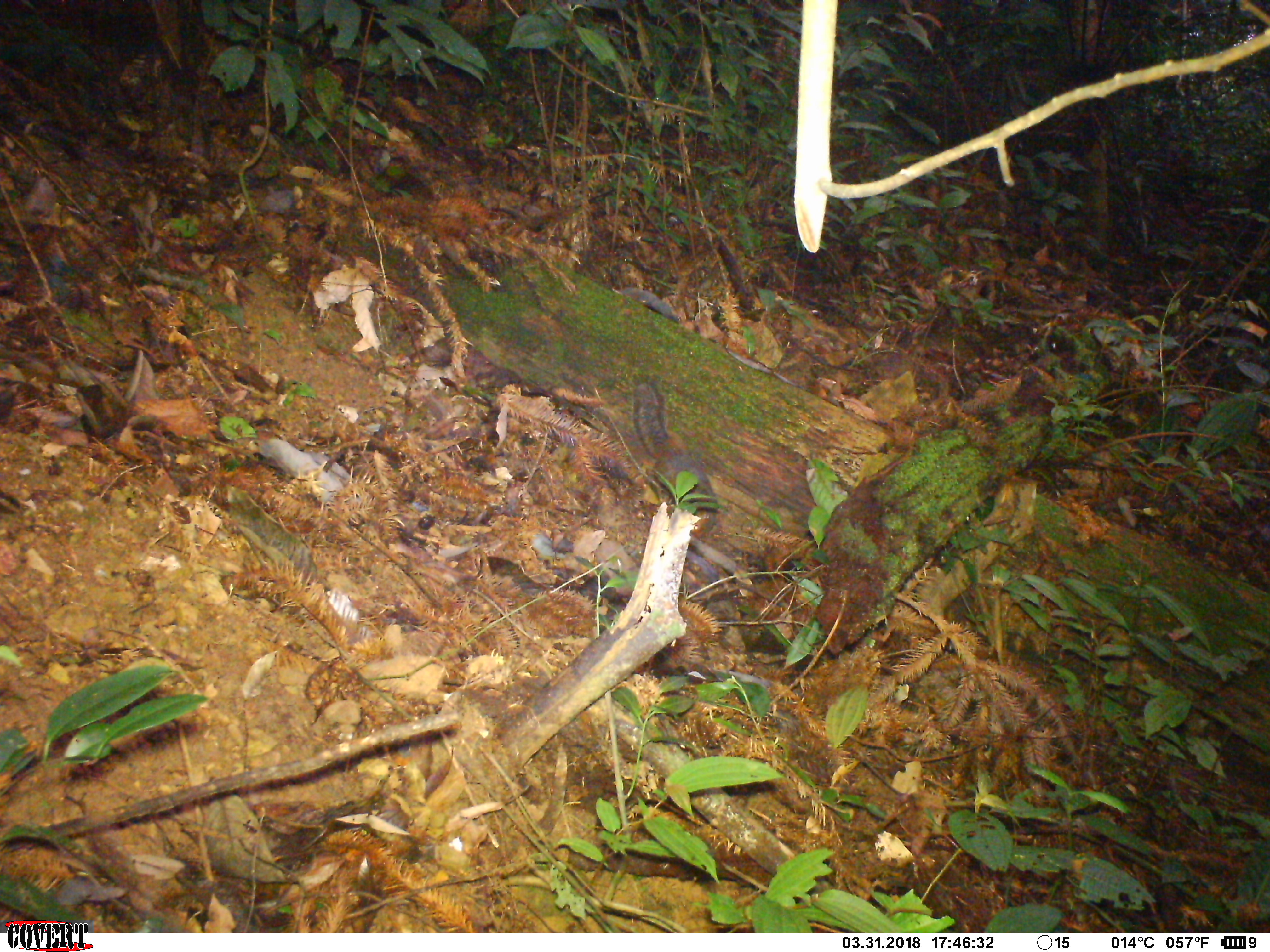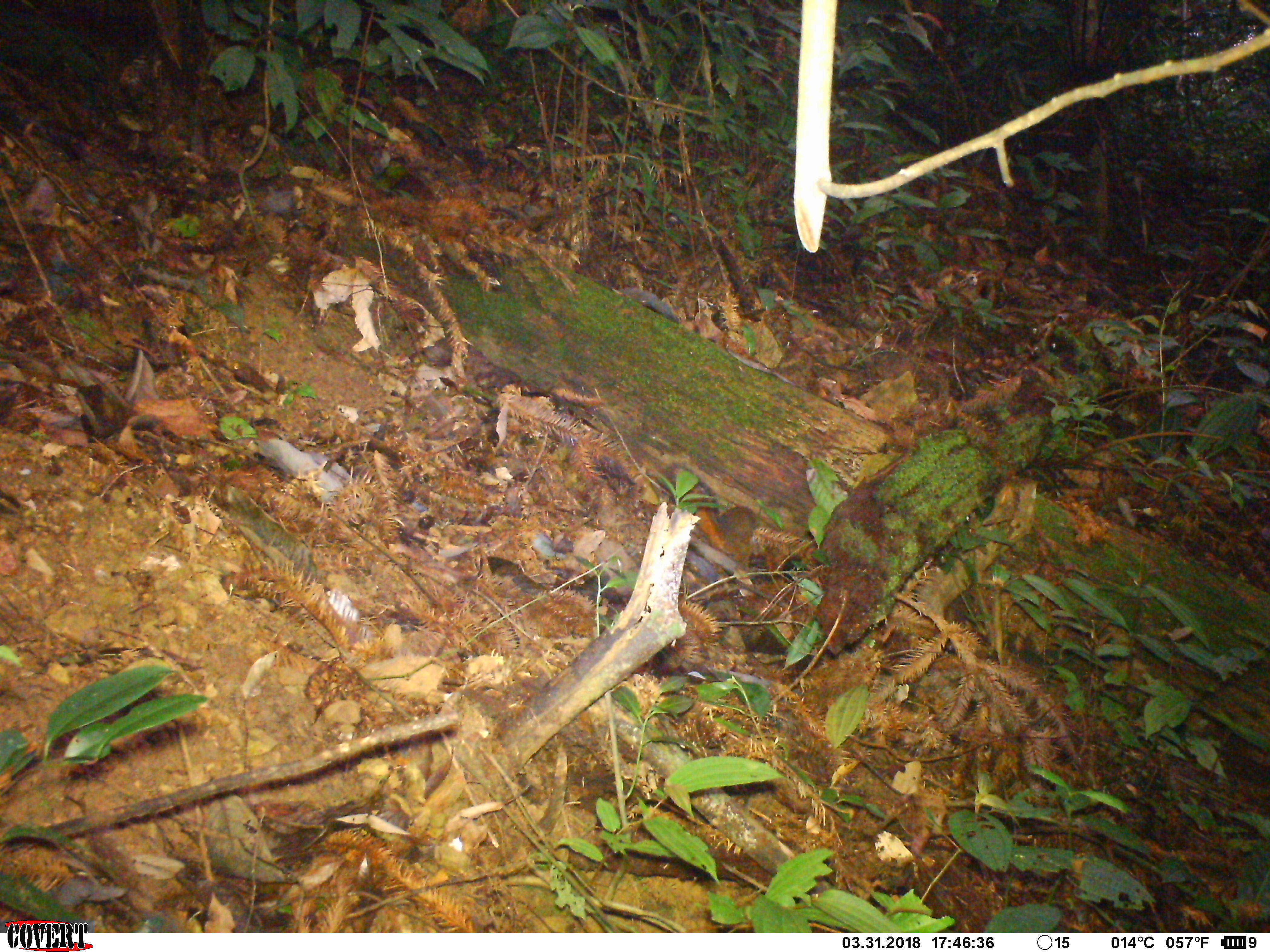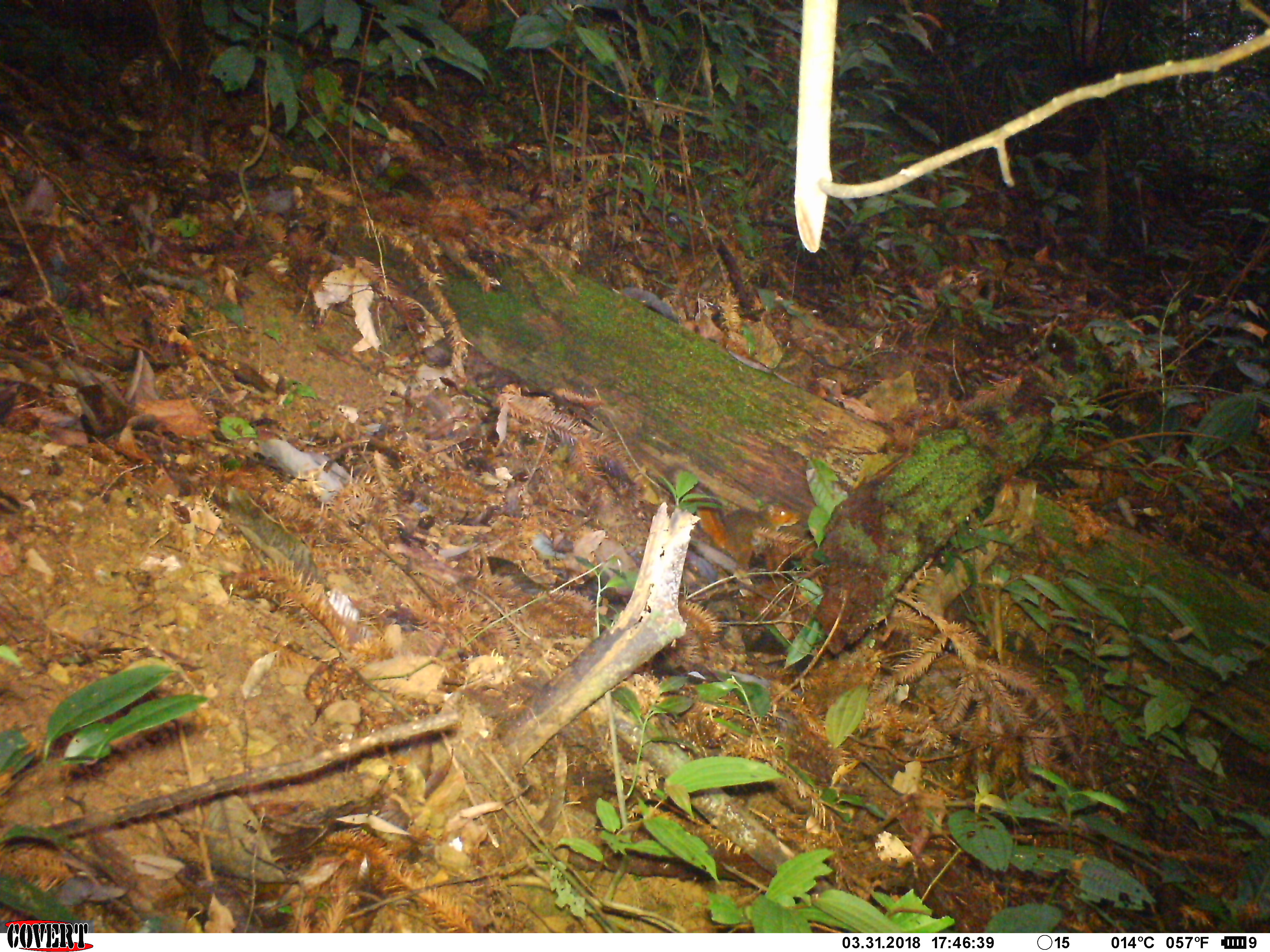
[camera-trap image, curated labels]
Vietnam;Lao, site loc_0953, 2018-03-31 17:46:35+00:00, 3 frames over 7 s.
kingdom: Animalia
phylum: Chordata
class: Mammalia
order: Rodentia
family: Sciuridae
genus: Dremomys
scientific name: Dremomys rufigenis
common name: red-cheeked squirrel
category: red cheeked squirrel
Red cheeked squirrel (red-cheeked squirrel) (Dremomys rufigenis). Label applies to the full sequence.